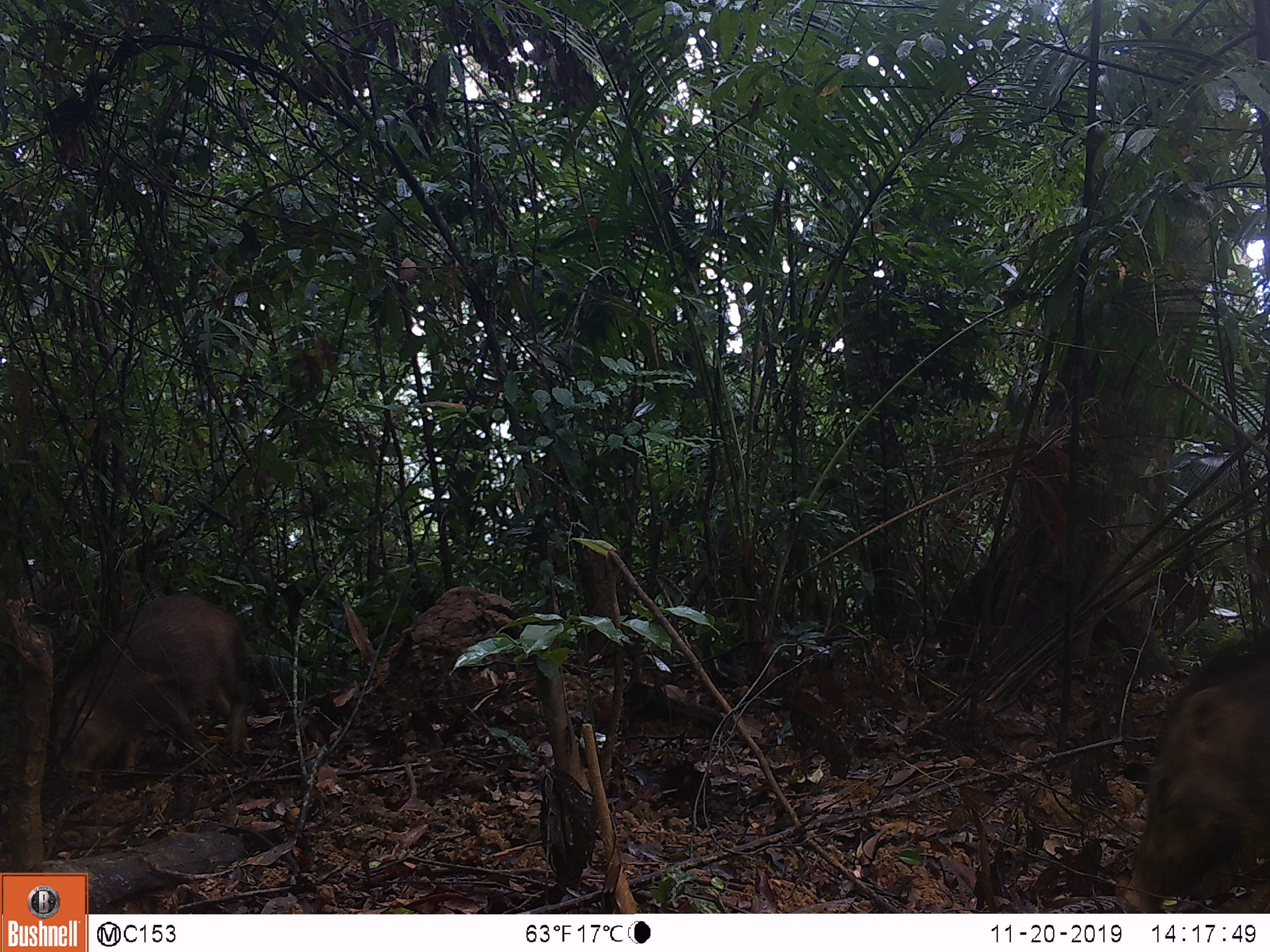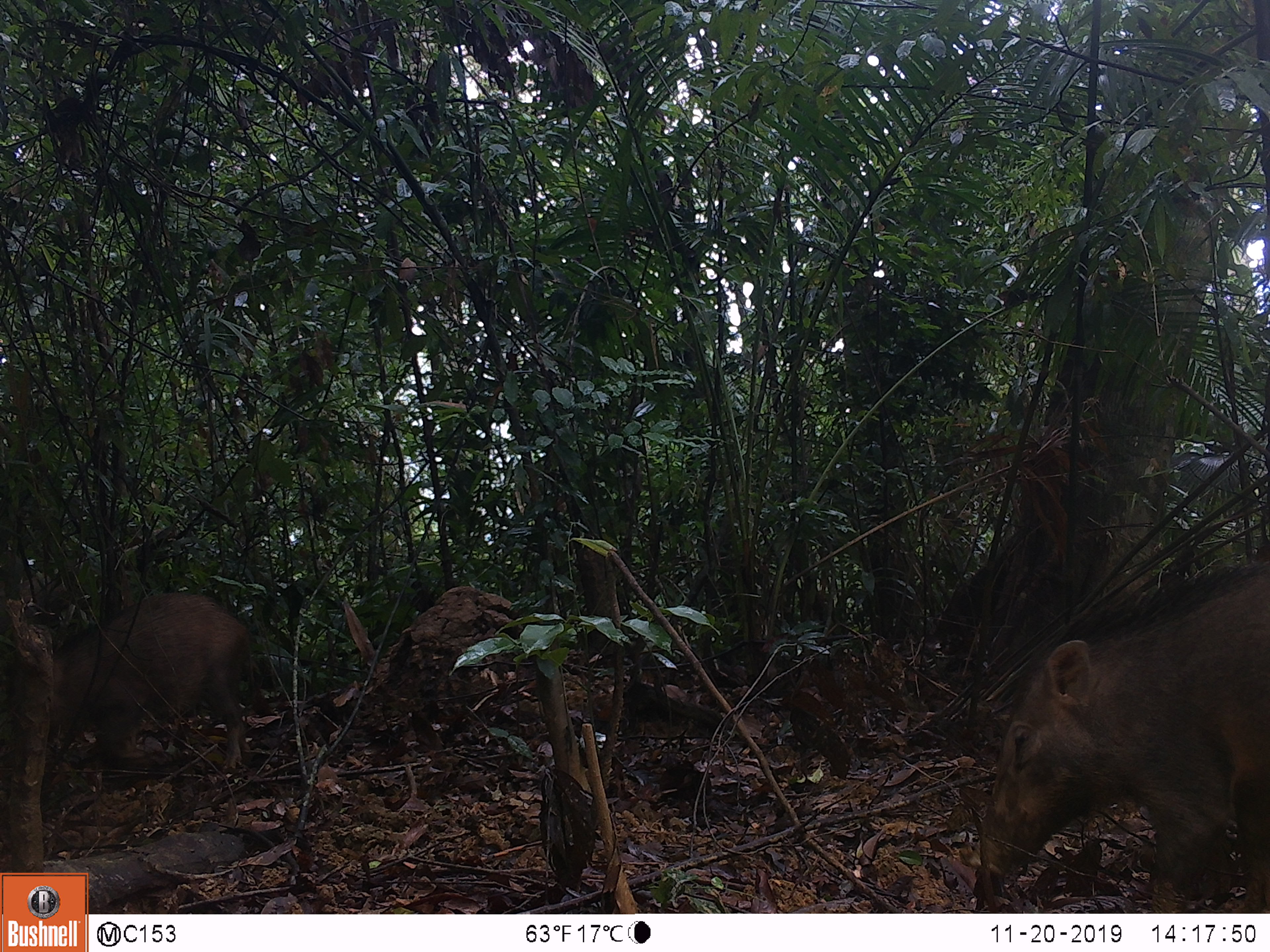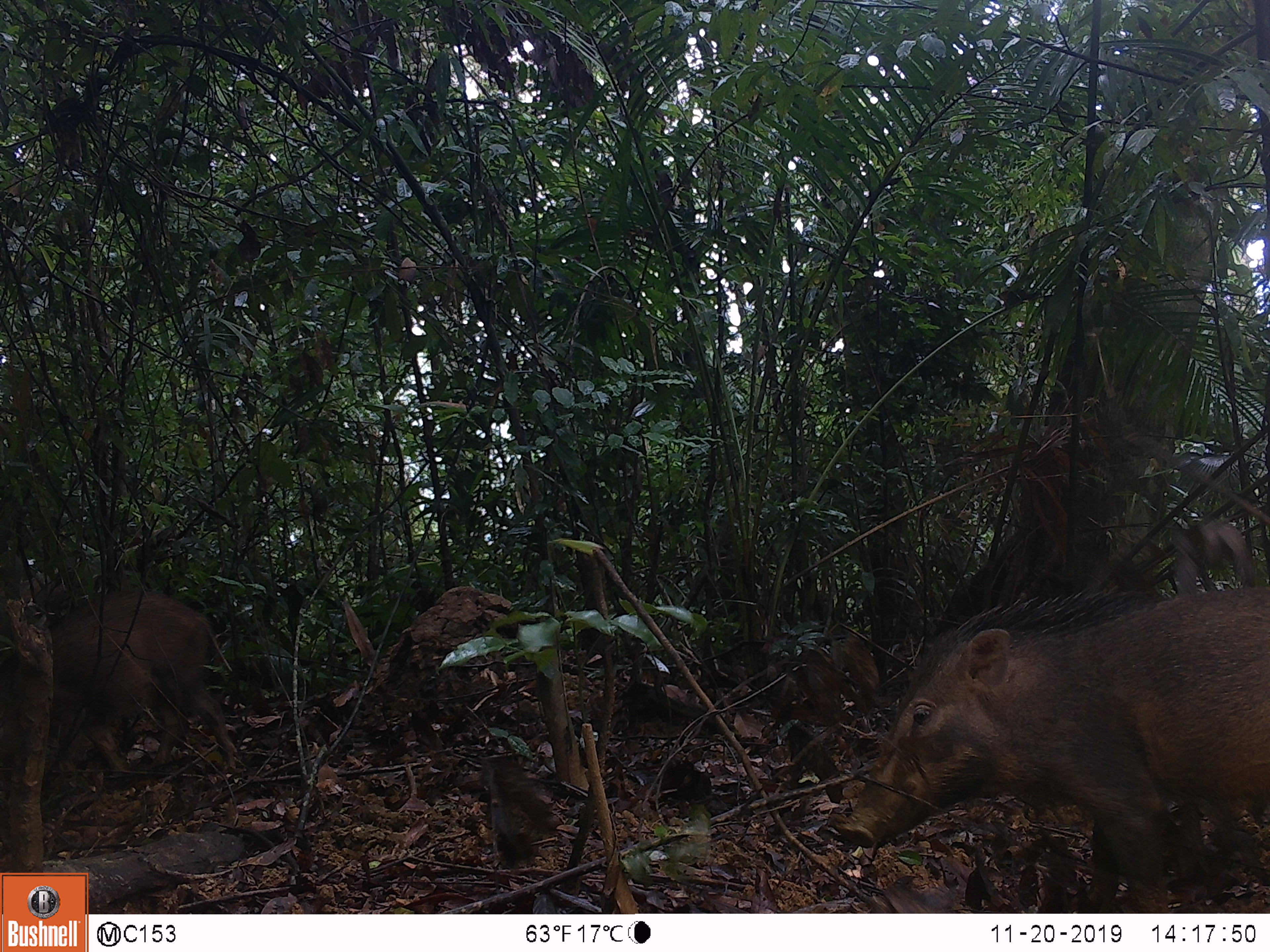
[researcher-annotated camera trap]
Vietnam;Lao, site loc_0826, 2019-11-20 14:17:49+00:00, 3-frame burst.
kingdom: Animalia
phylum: Chordata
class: Mammalia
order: Artiodactyla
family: Suidae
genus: Sus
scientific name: Sus scrofa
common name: eurasian wild pig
Eurasian wild pig (Sus scrofa). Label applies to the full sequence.